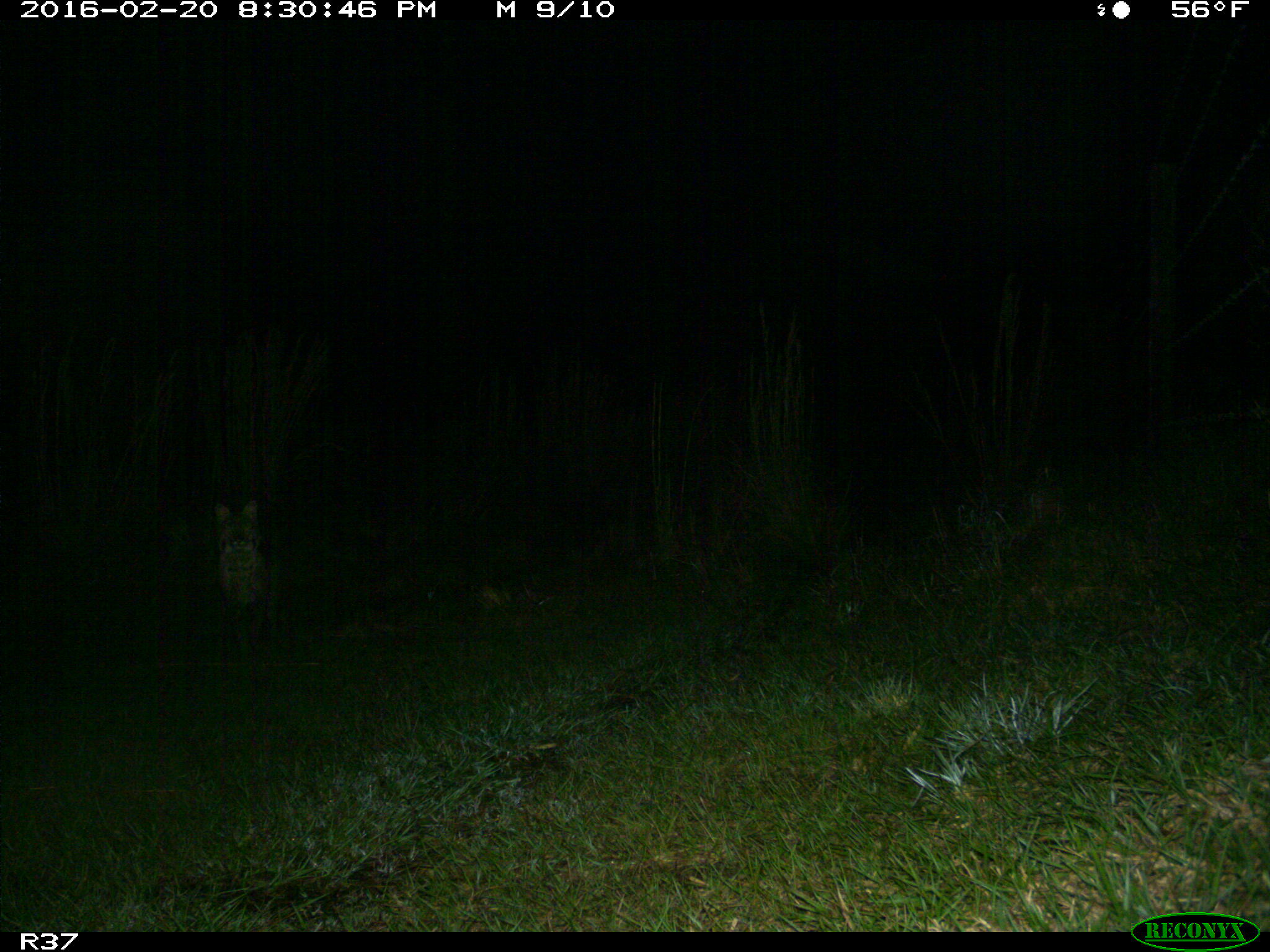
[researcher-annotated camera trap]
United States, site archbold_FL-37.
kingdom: Animalia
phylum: Chordata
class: Mammalia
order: Carnivora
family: Felidae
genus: Lynx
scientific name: Lynx rufus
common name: bobcat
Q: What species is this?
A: Lynx rufus (bobcat).